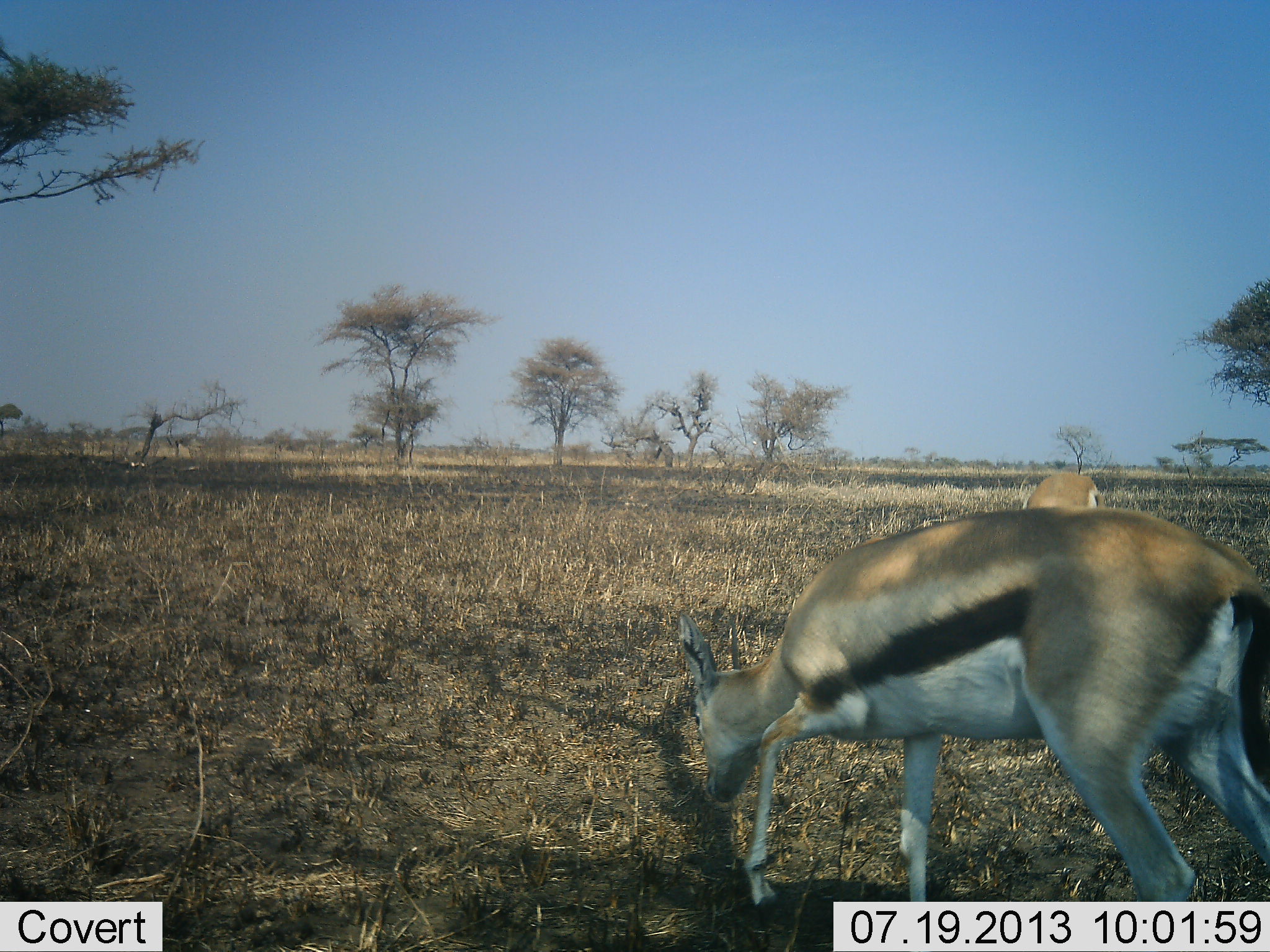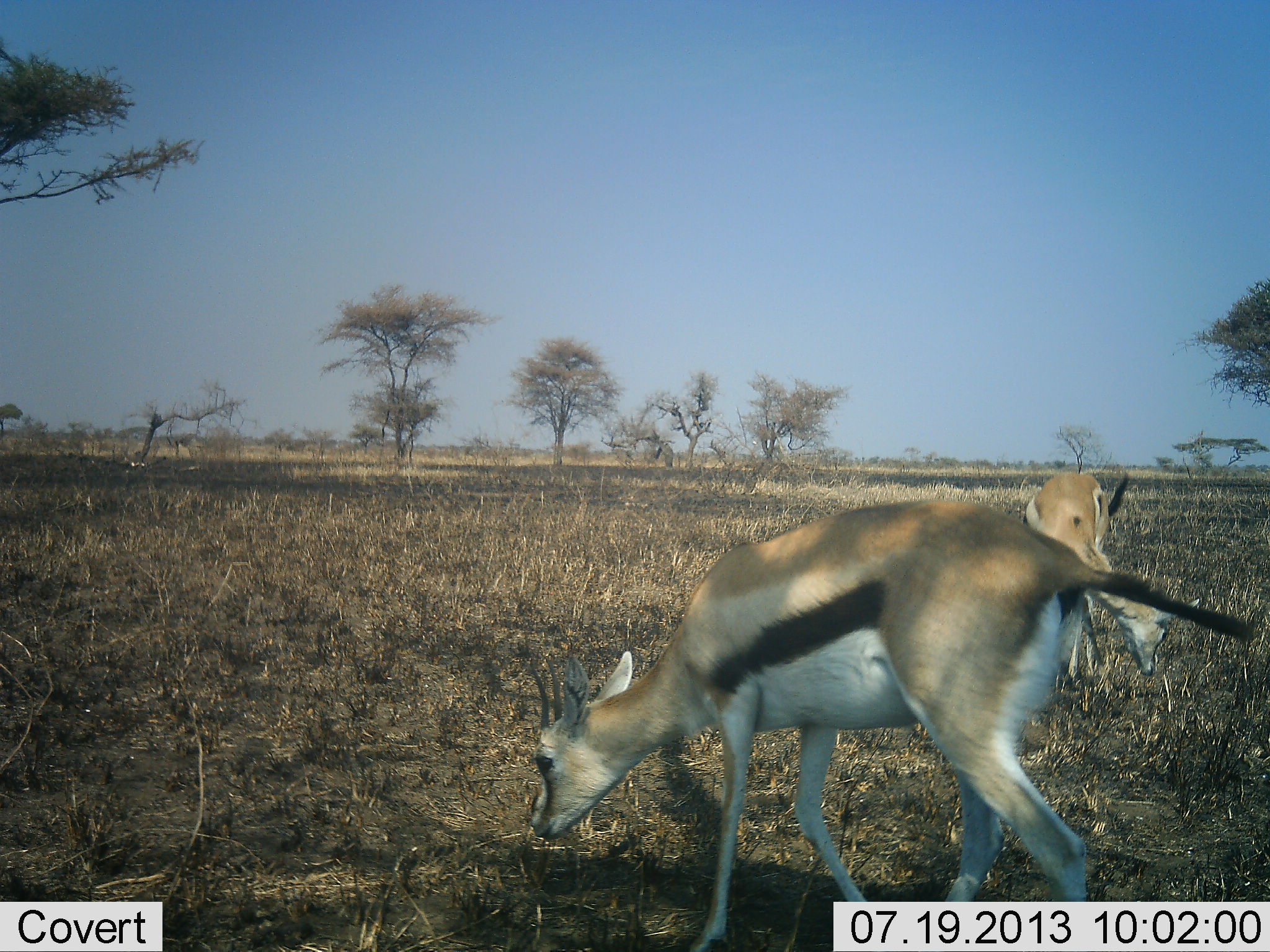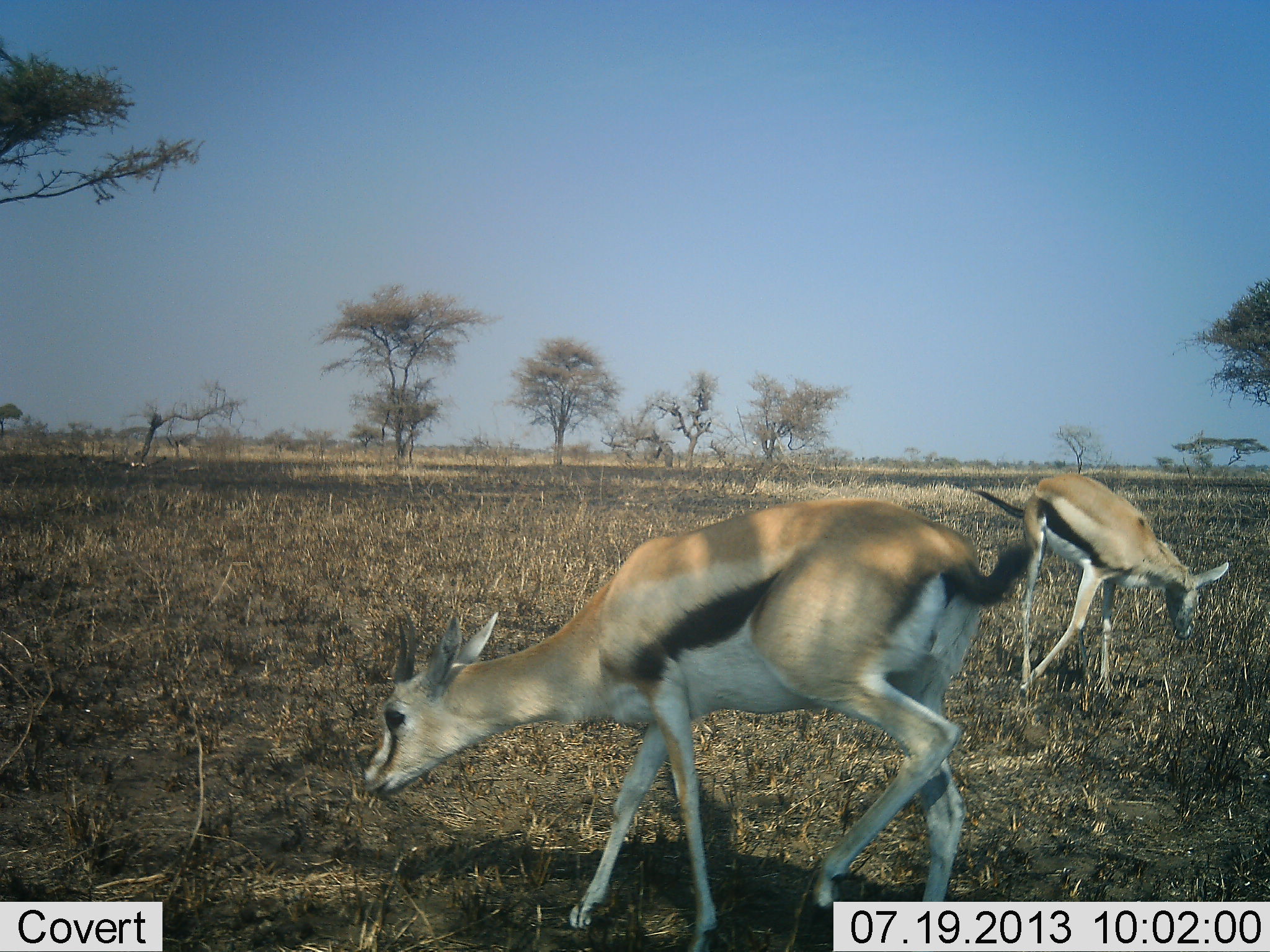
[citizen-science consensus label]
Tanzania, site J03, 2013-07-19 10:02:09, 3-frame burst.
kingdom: Animalia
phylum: Chordata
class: Mammalia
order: Artiodactyla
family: Bovidae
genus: Eudorcas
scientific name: Eudorcas thomsonii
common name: thomson's gazelle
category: gazellethomsons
Gazellethomsons (thomson's gazelle) (Eudorcas thomsonii), count 2. Behavior (volunteer vote fractions): standing 10%, resting 0%, moving 20%, interacting 0%. Young present (vote fraction): 3%. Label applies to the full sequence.